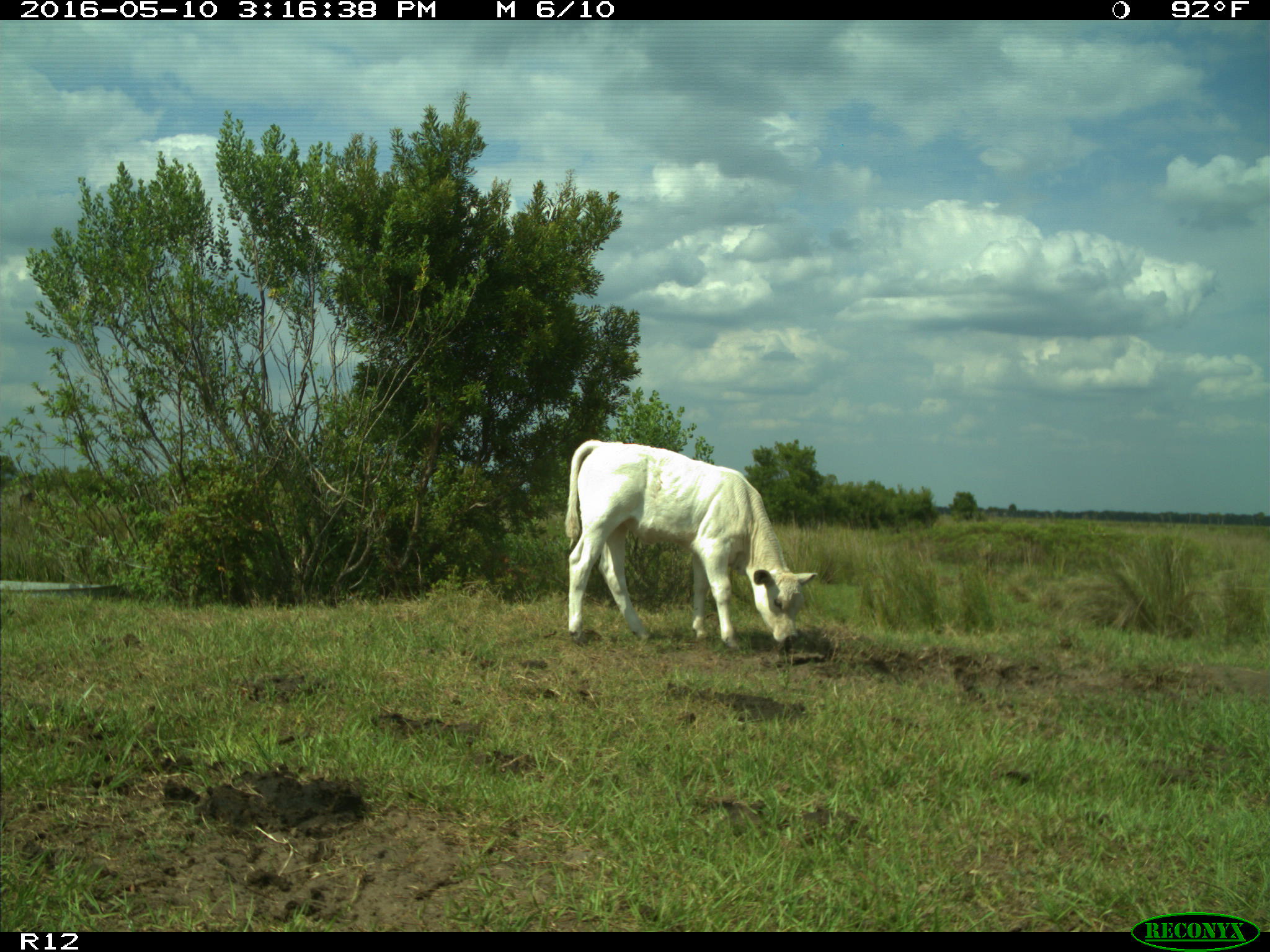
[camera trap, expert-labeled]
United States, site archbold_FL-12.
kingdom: Animalia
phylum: Chordata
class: Mammalia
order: Artiodactyla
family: Bovidae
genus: Bos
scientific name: Bos taurus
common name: domestic cow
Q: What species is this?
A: Bos taurus (domestic cow).